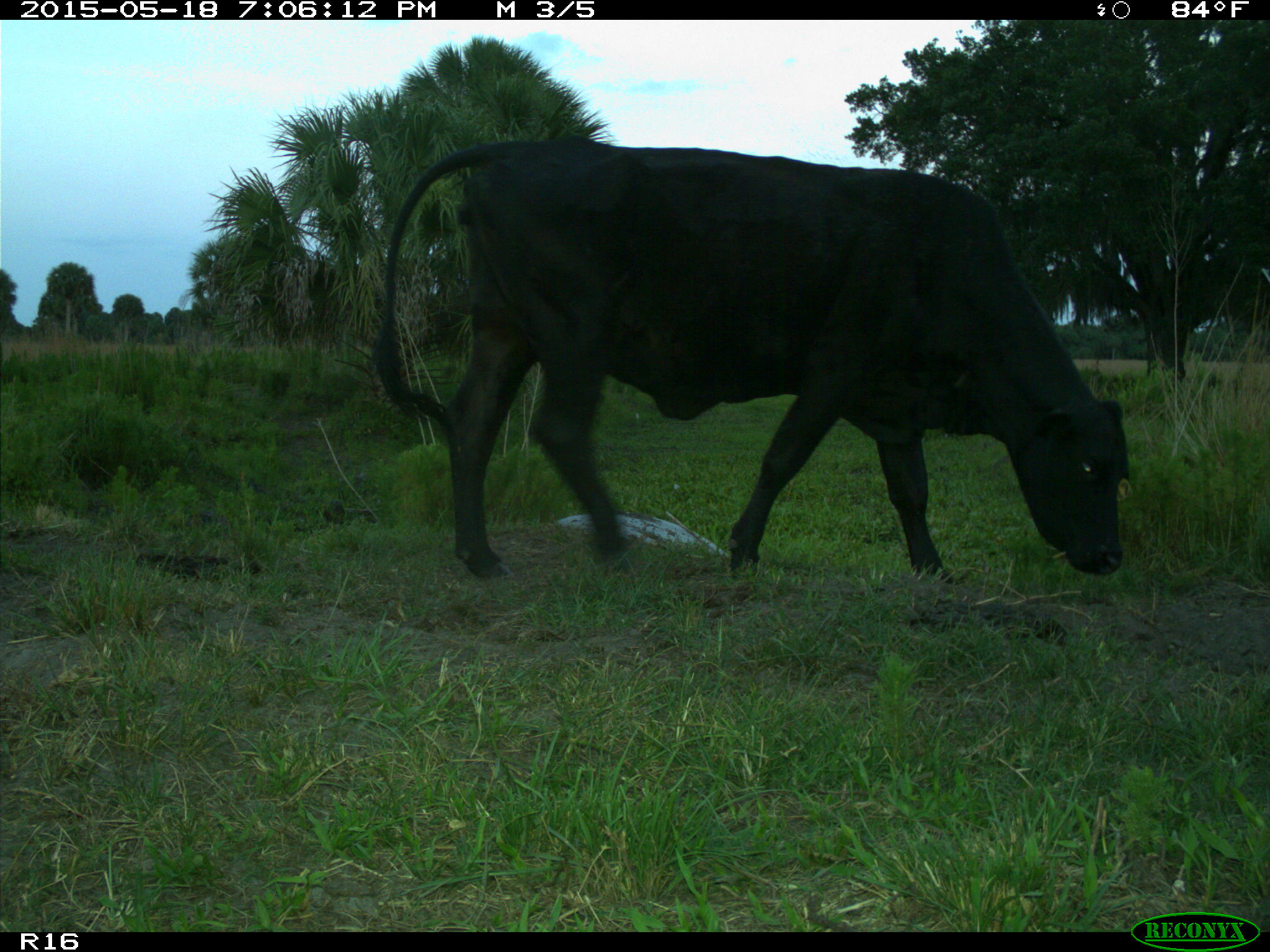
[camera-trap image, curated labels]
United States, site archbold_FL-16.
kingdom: Animalia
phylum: Chordata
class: Mammalia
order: Artiodactyla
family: Suidae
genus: Sus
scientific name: Sus scrofa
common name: wild boar